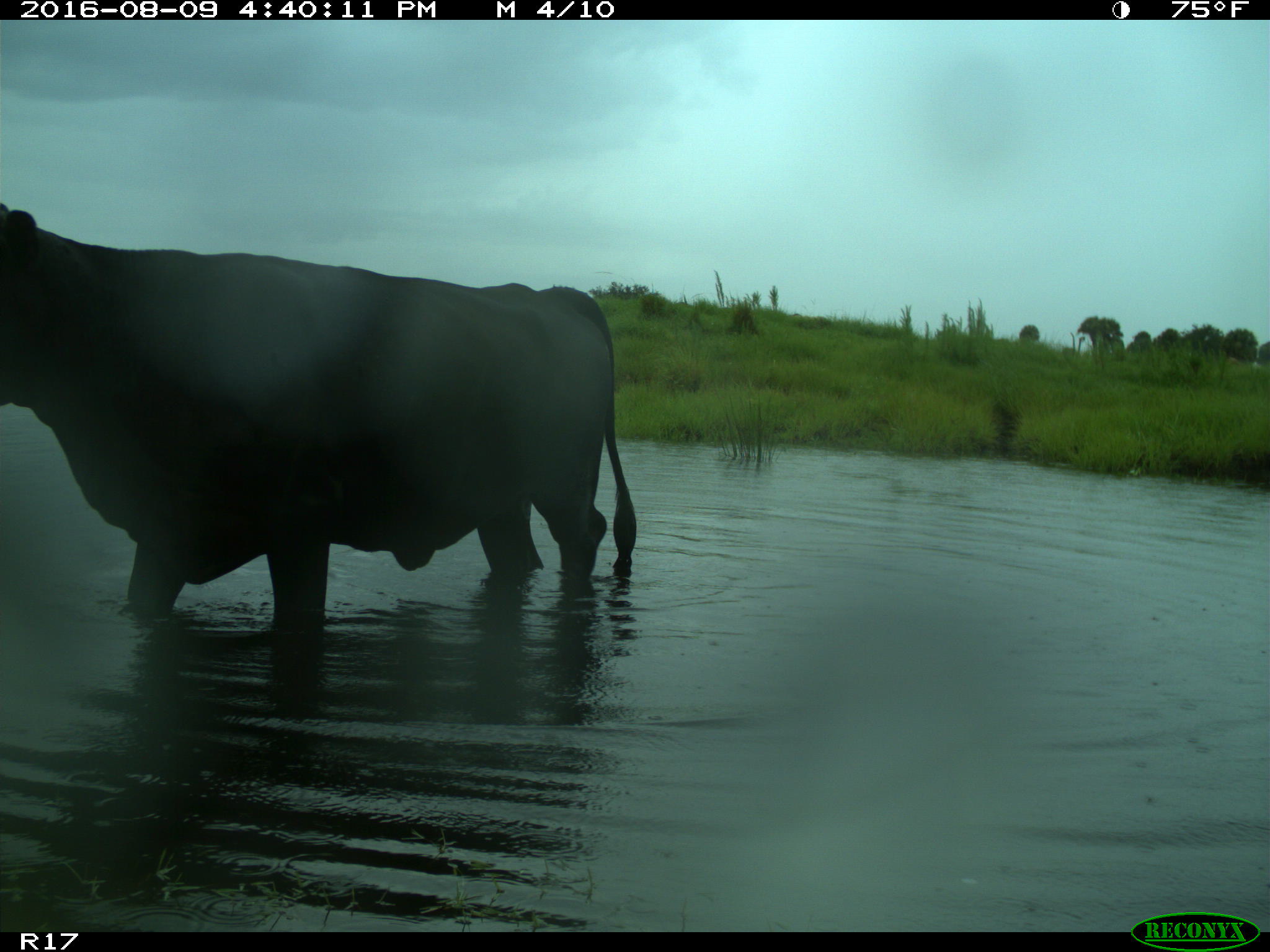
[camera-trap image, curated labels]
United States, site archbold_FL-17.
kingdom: Animalia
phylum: Chordata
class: Mammalia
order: Artiodactyla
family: Bovidae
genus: Bos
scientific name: Bos taurus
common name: domestic cow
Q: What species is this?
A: Bos taurus (domestic cow).